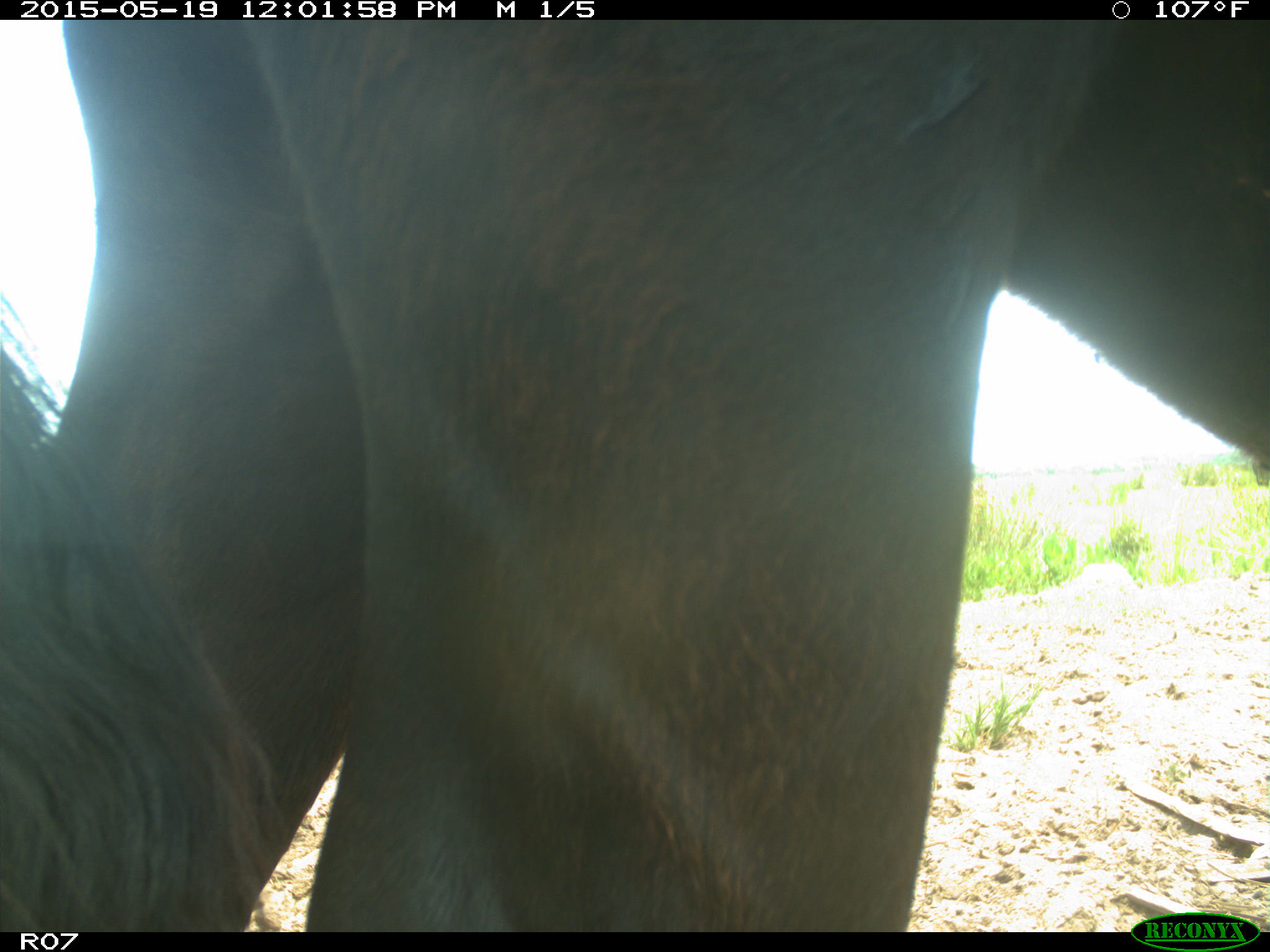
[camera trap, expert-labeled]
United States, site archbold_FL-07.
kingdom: Animalia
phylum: Chordata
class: Mammalia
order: Artiodactyla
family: Bovidae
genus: Bos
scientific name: Bos taurus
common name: domestic cow